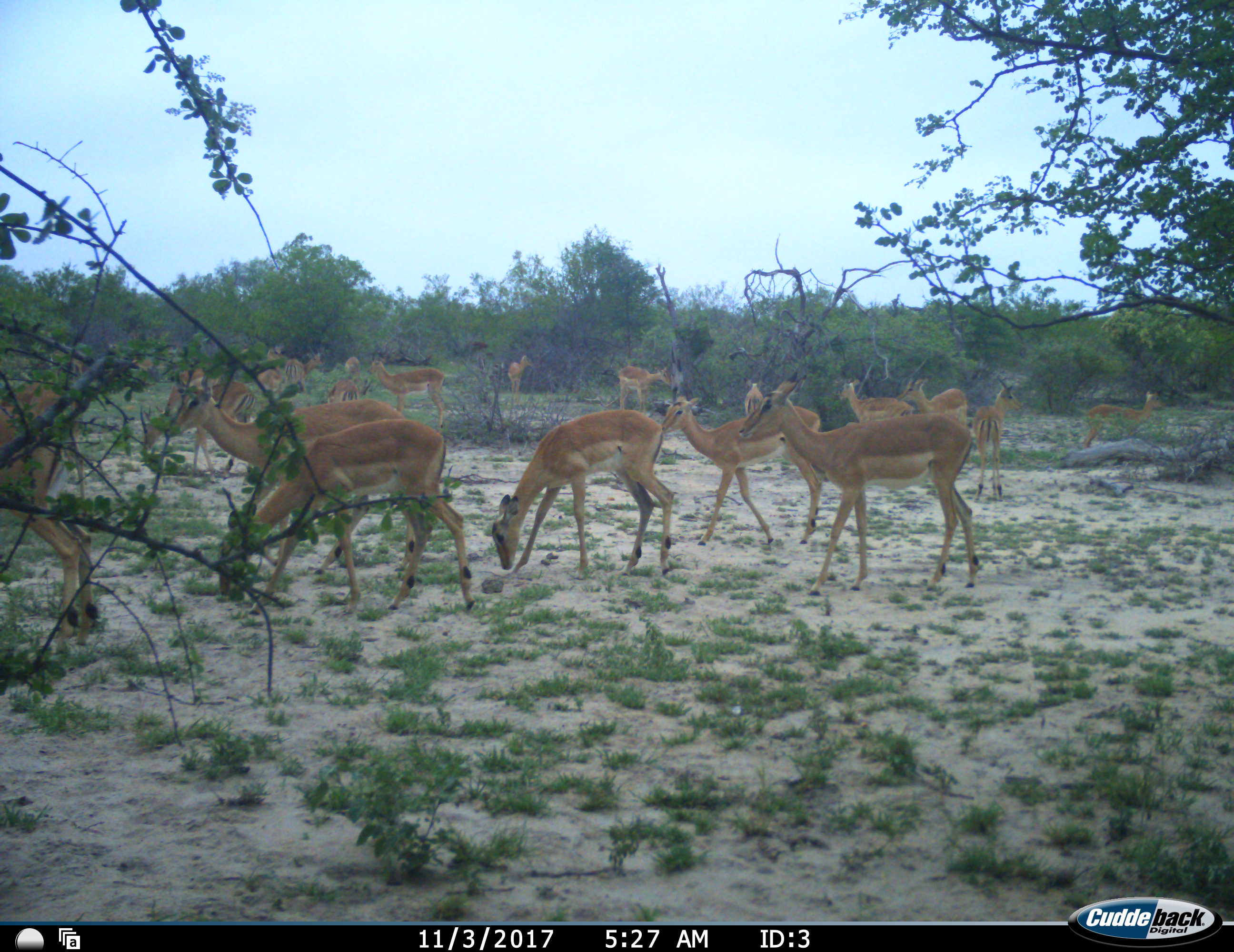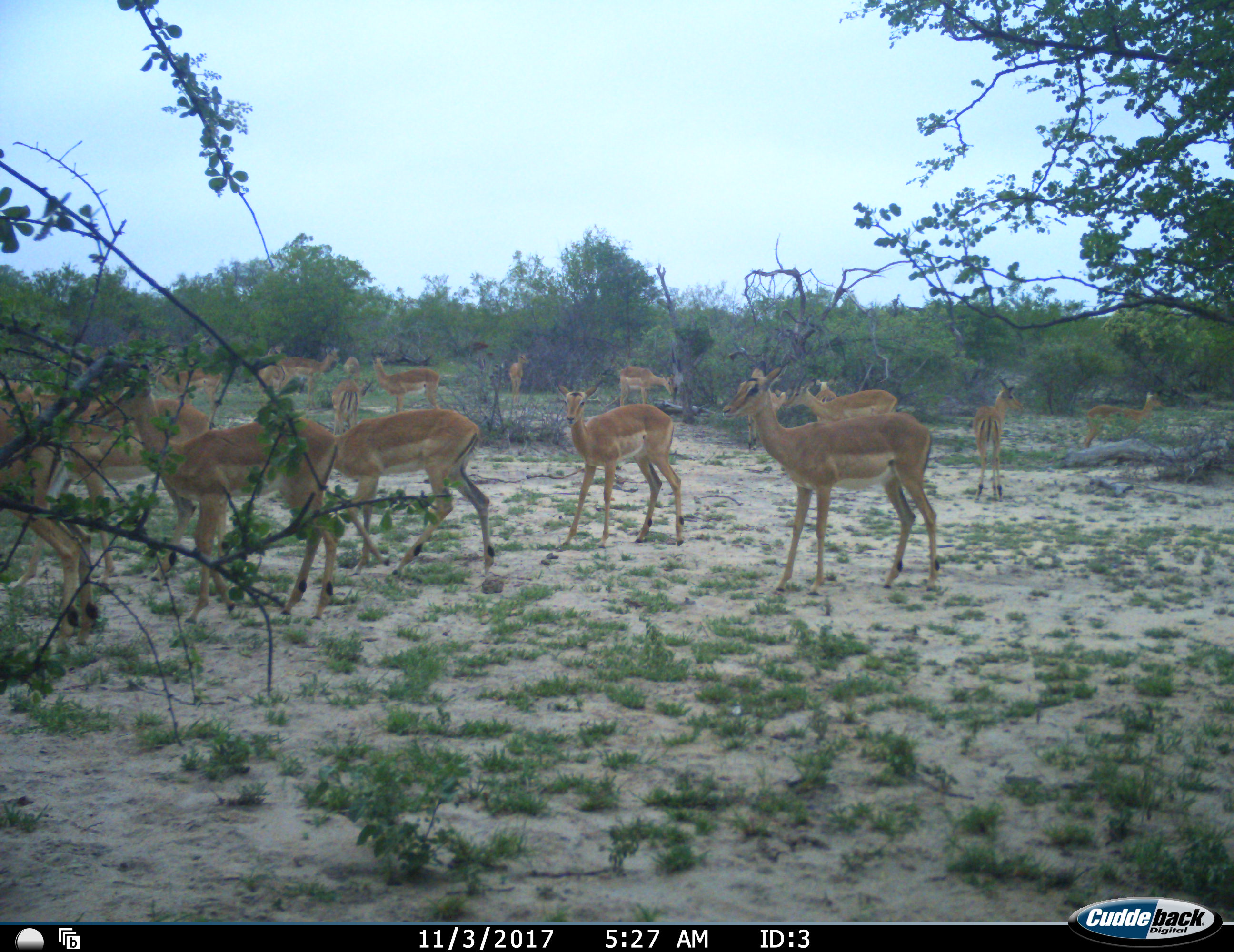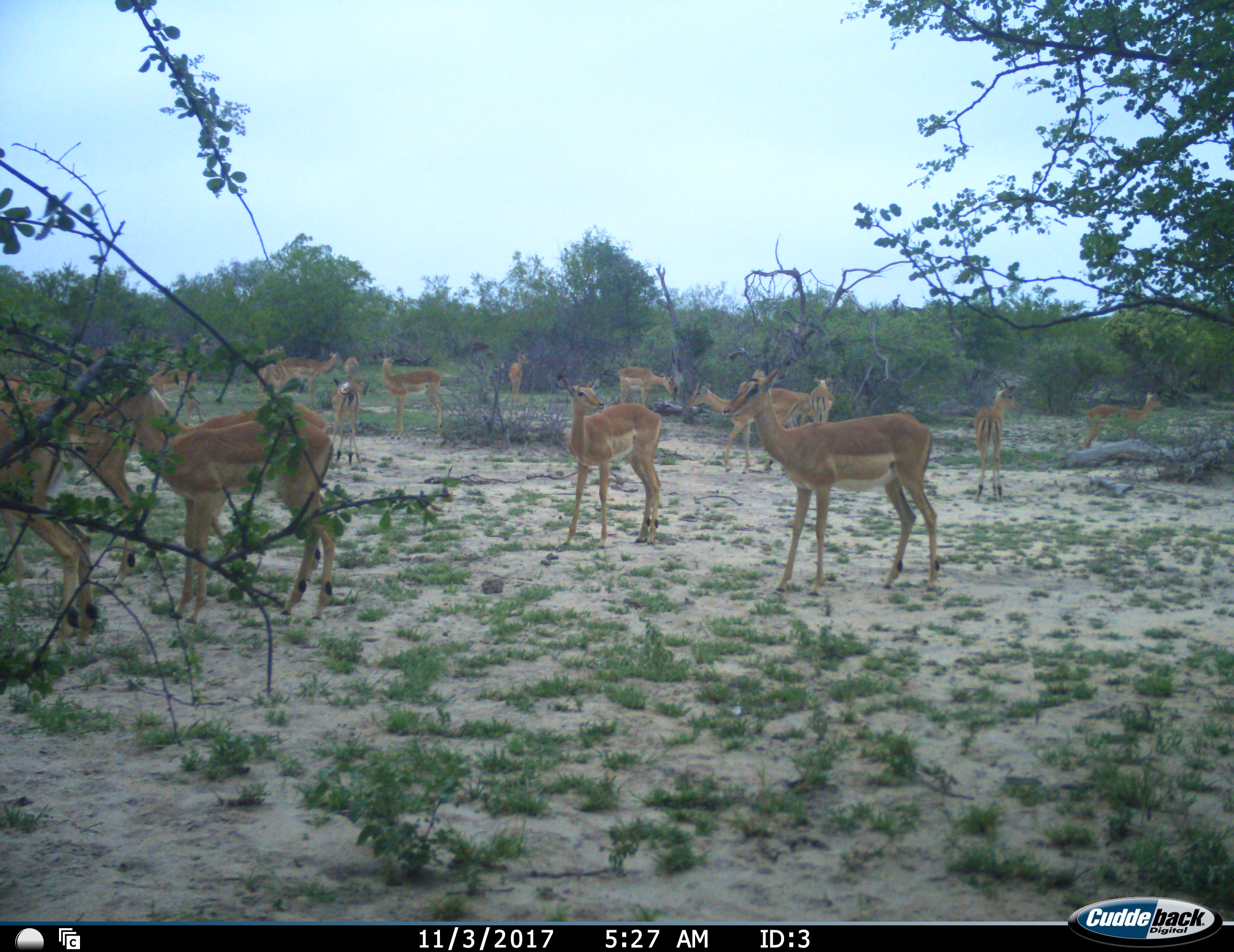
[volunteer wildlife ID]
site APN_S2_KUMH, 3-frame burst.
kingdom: Animalia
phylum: Chordata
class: Mammalia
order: Artiodactyla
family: Bovidae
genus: Aepyceros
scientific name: Aepyceros melampus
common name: impala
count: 11-50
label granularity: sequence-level